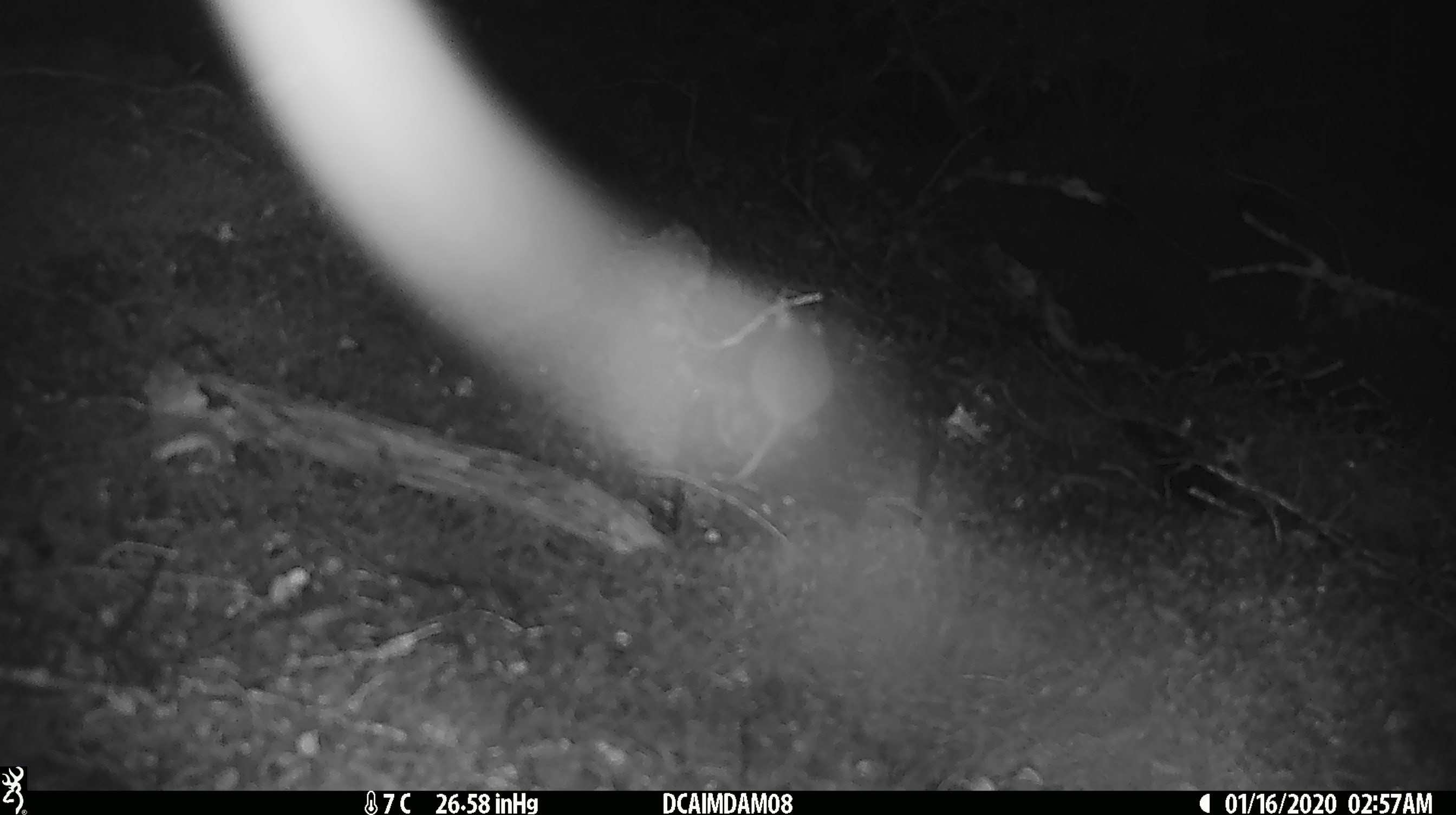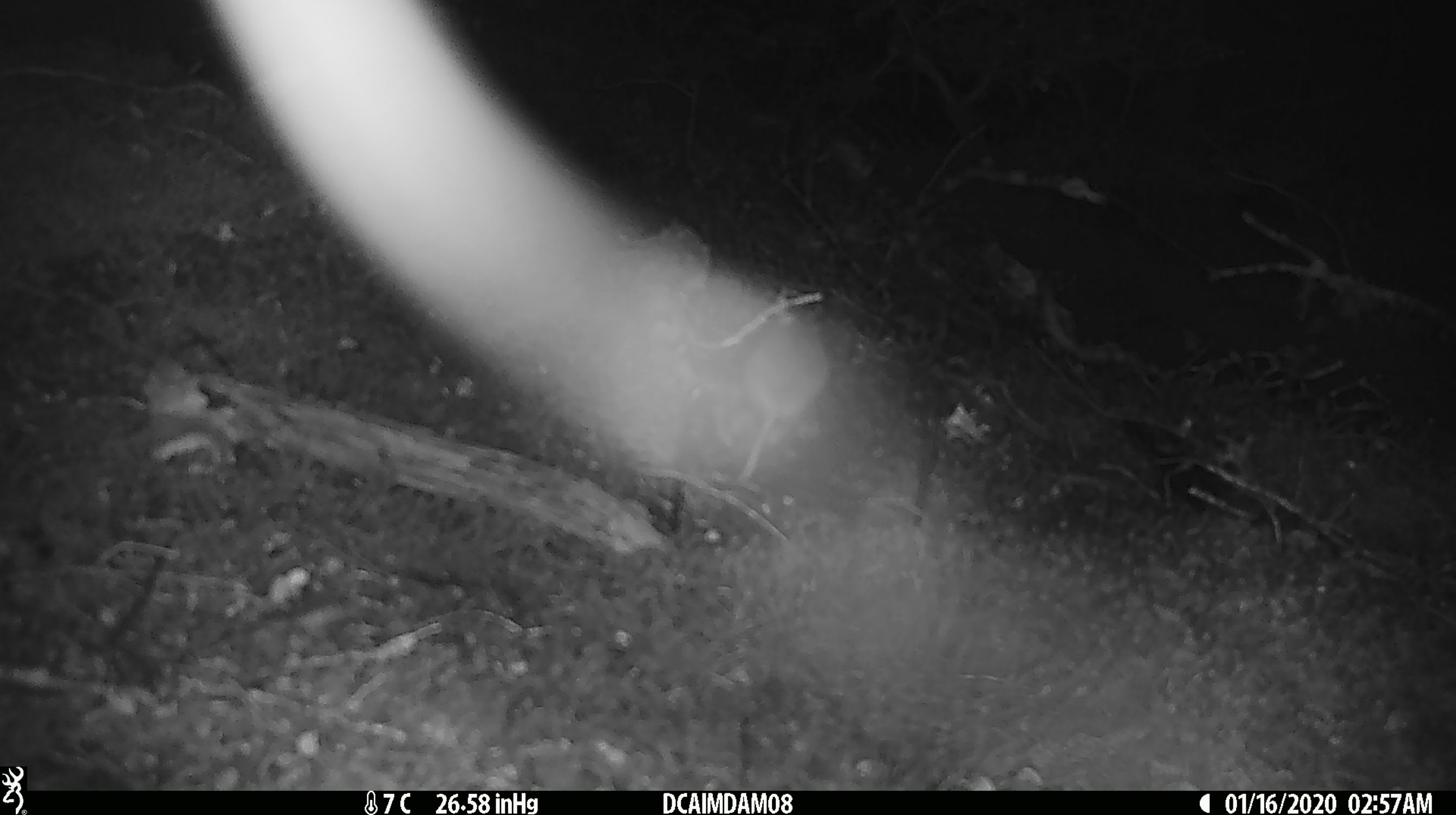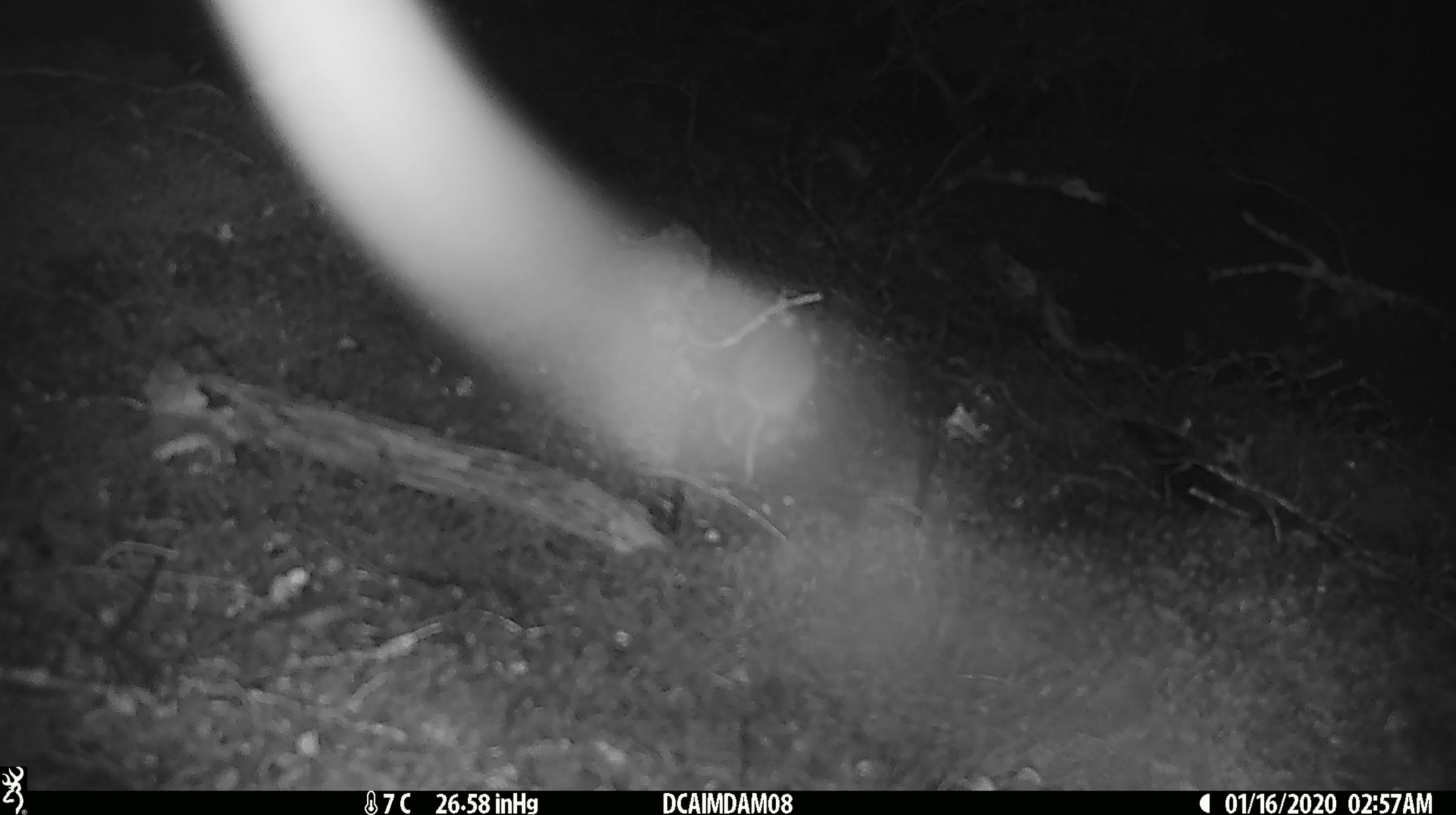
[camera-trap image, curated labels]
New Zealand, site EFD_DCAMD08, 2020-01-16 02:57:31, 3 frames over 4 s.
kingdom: Animalia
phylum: Chordata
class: Mammalia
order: Rodentia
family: Muridae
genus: Mus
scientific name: Mus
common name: mouse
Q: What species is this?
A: Mouse (Mus).